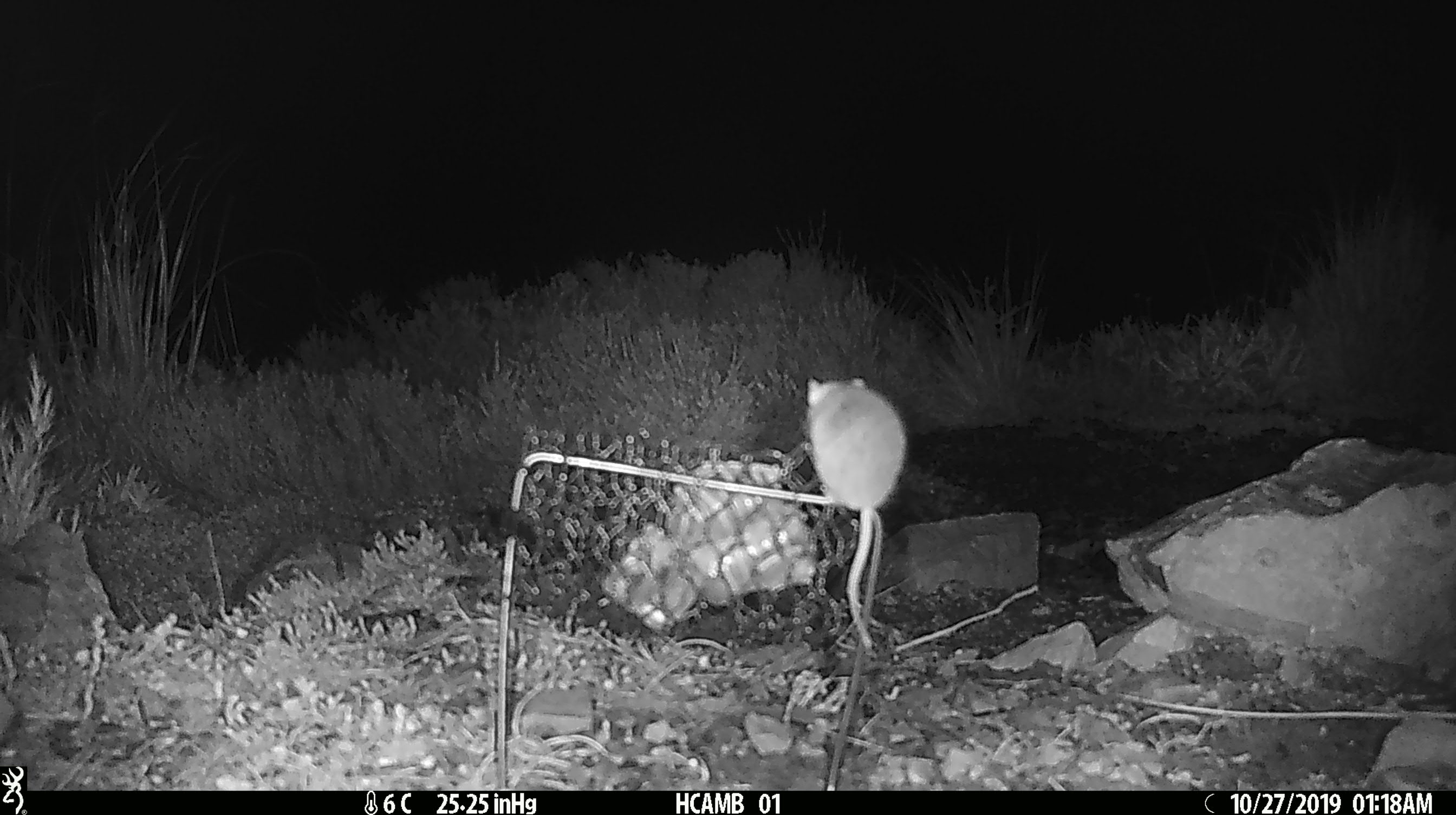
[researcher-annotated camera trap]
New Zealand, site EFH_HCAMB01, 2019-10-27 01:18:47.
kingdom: Animalia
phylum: Chordata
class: Mammalia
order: Rodentia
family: Muridae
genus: Mus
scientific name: Mus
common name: mouse